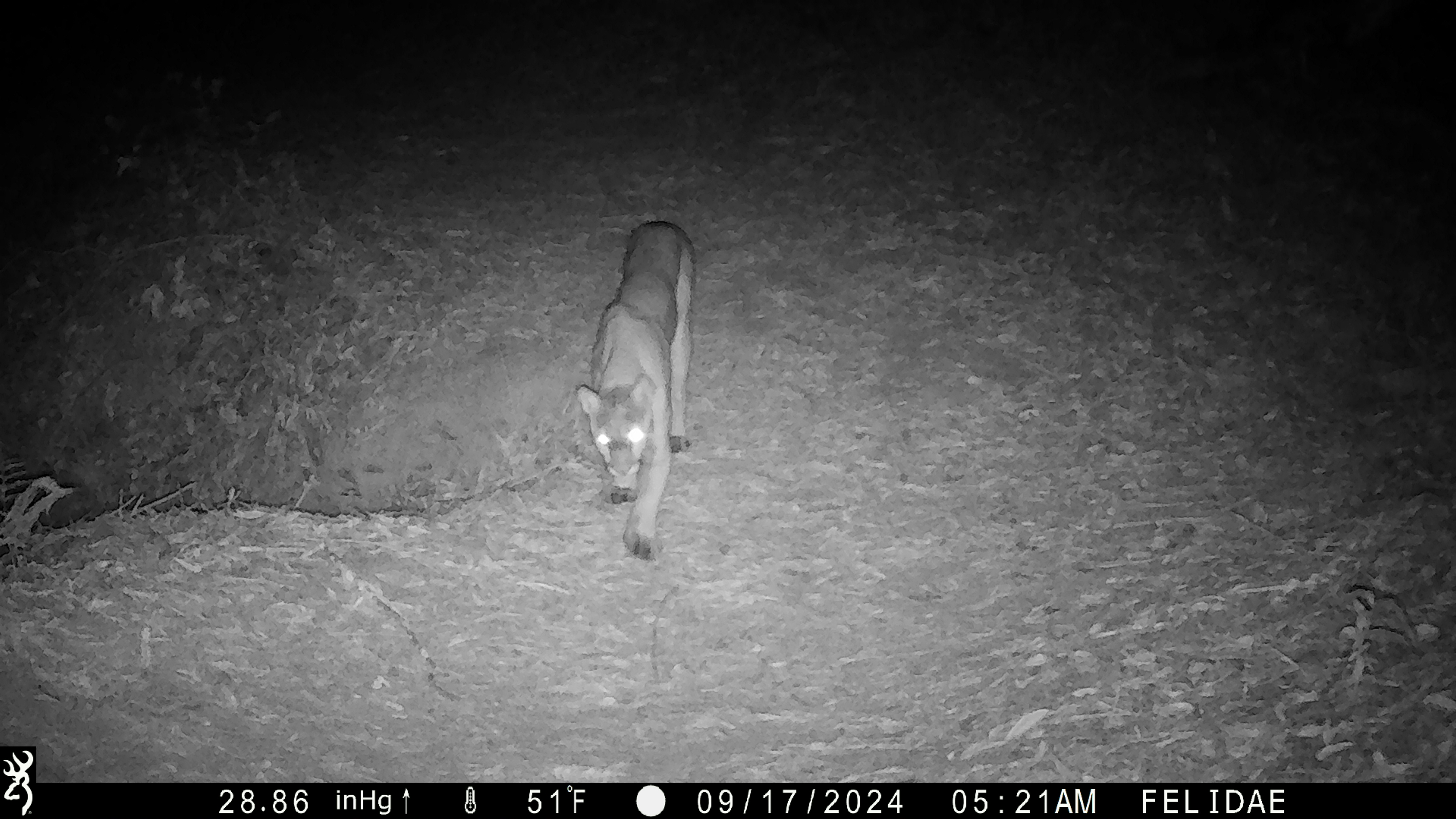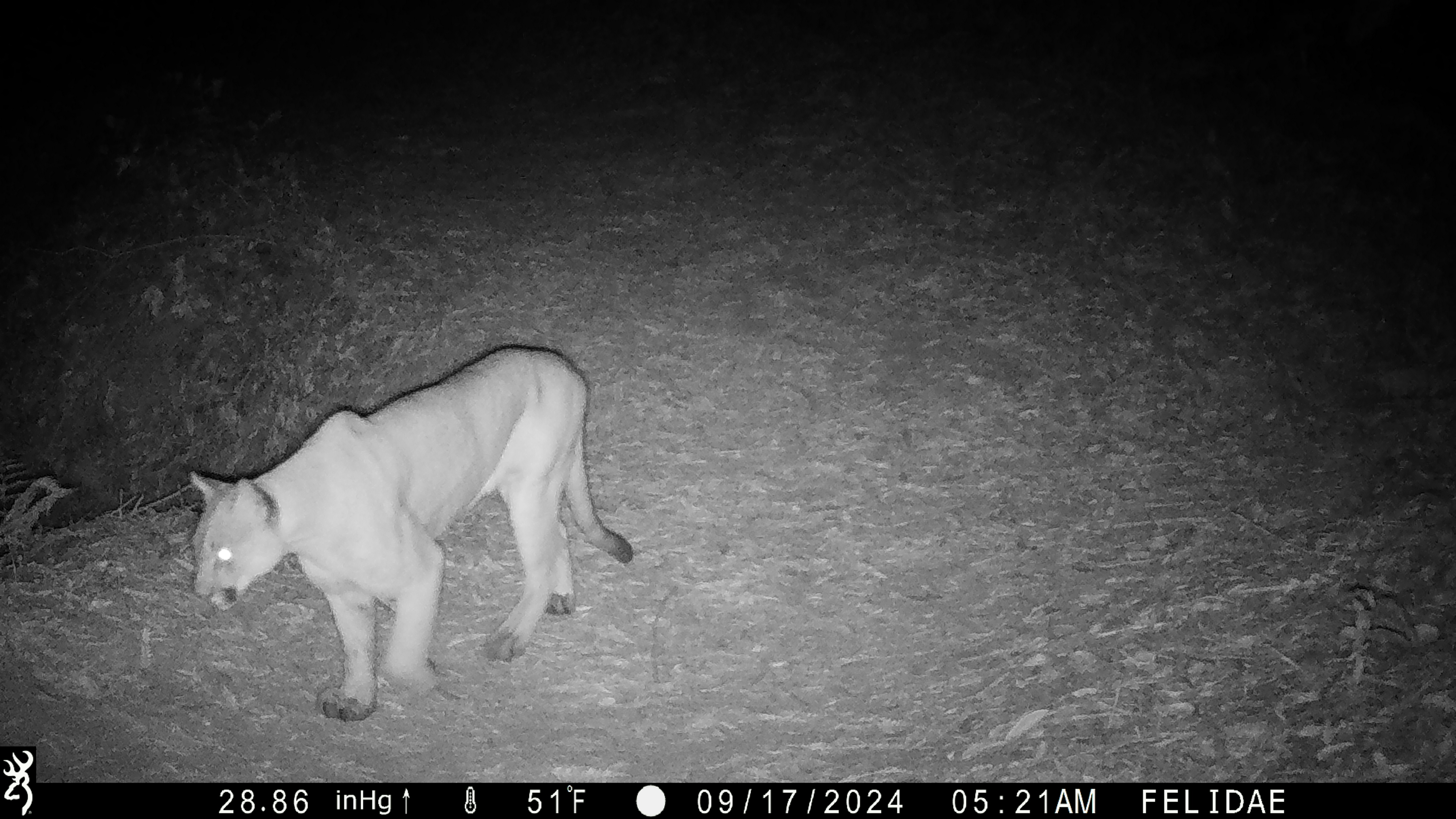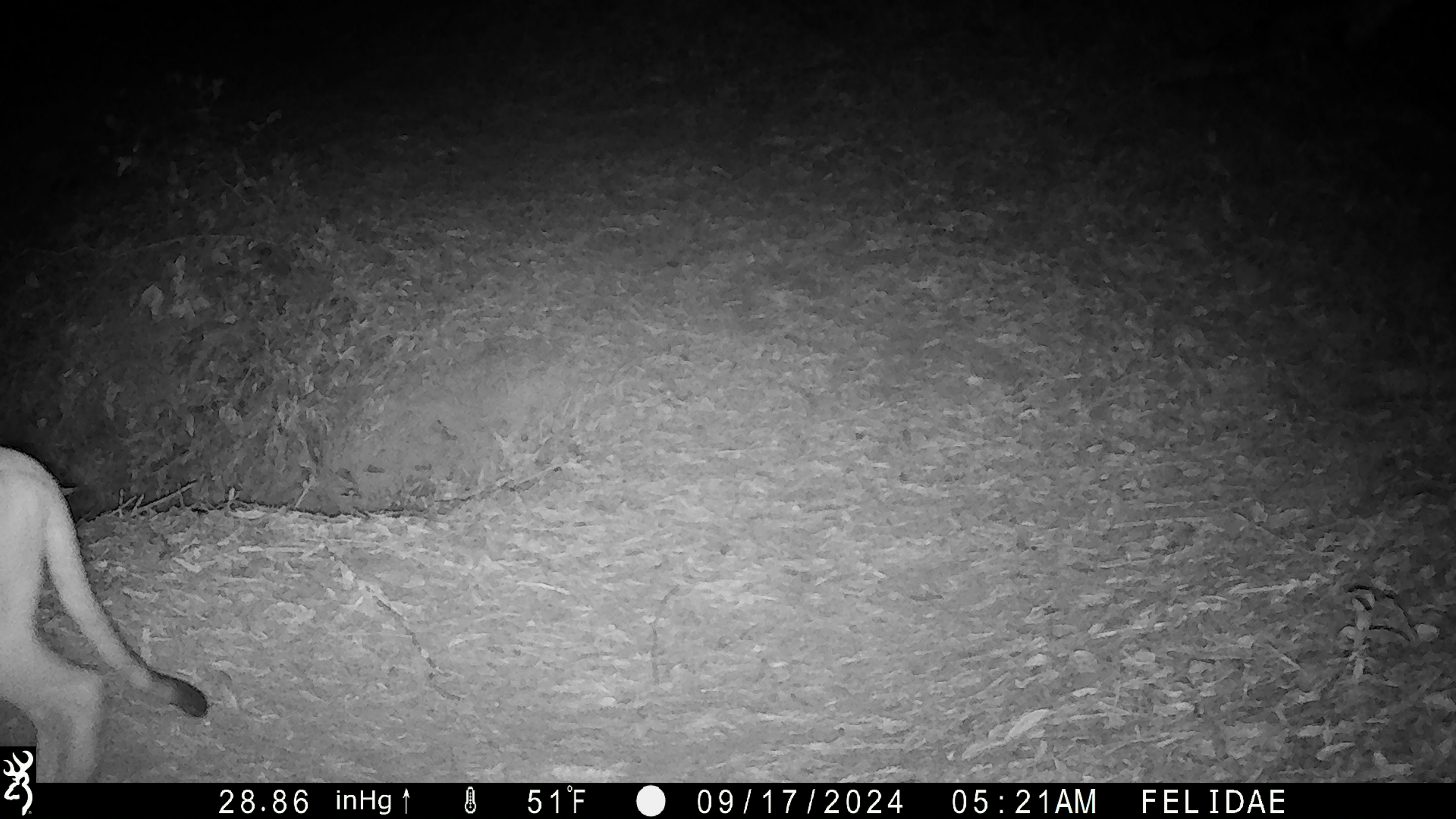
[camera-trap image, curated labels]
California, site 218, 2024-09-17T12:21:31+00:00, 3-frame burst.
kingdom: Animalia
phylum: Chordata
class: Mammalia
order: Carnivora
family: Felidae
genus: Puma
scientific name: Puma concolor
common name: puma